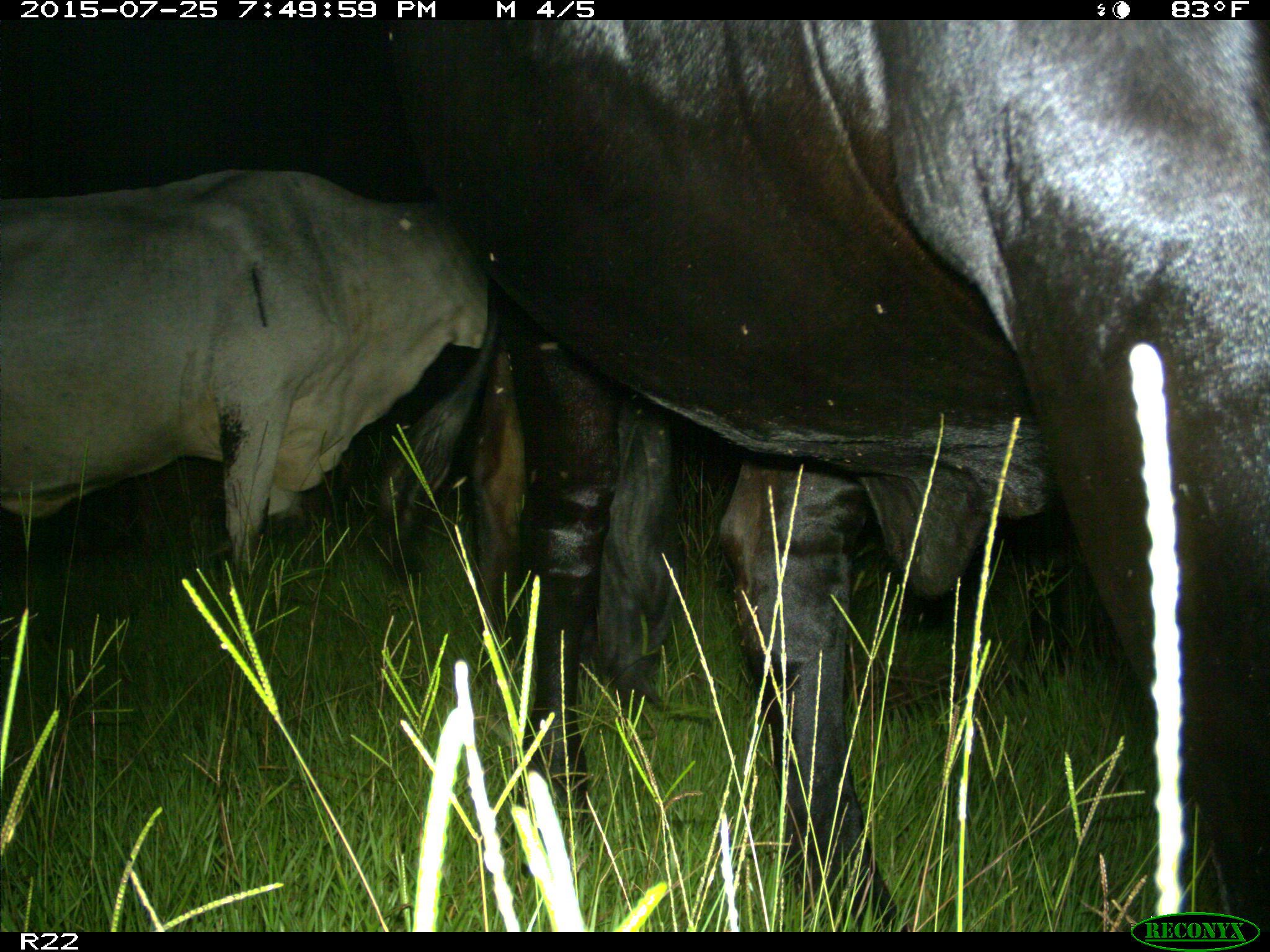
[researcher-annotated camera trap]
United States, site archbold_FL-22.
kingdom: Animalia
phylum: Chordata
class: Mammalia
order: Artiodactyla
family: Bovidae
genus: Bos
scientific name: Bos taurus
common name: domestic cow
Bos taurus (domestic cow).